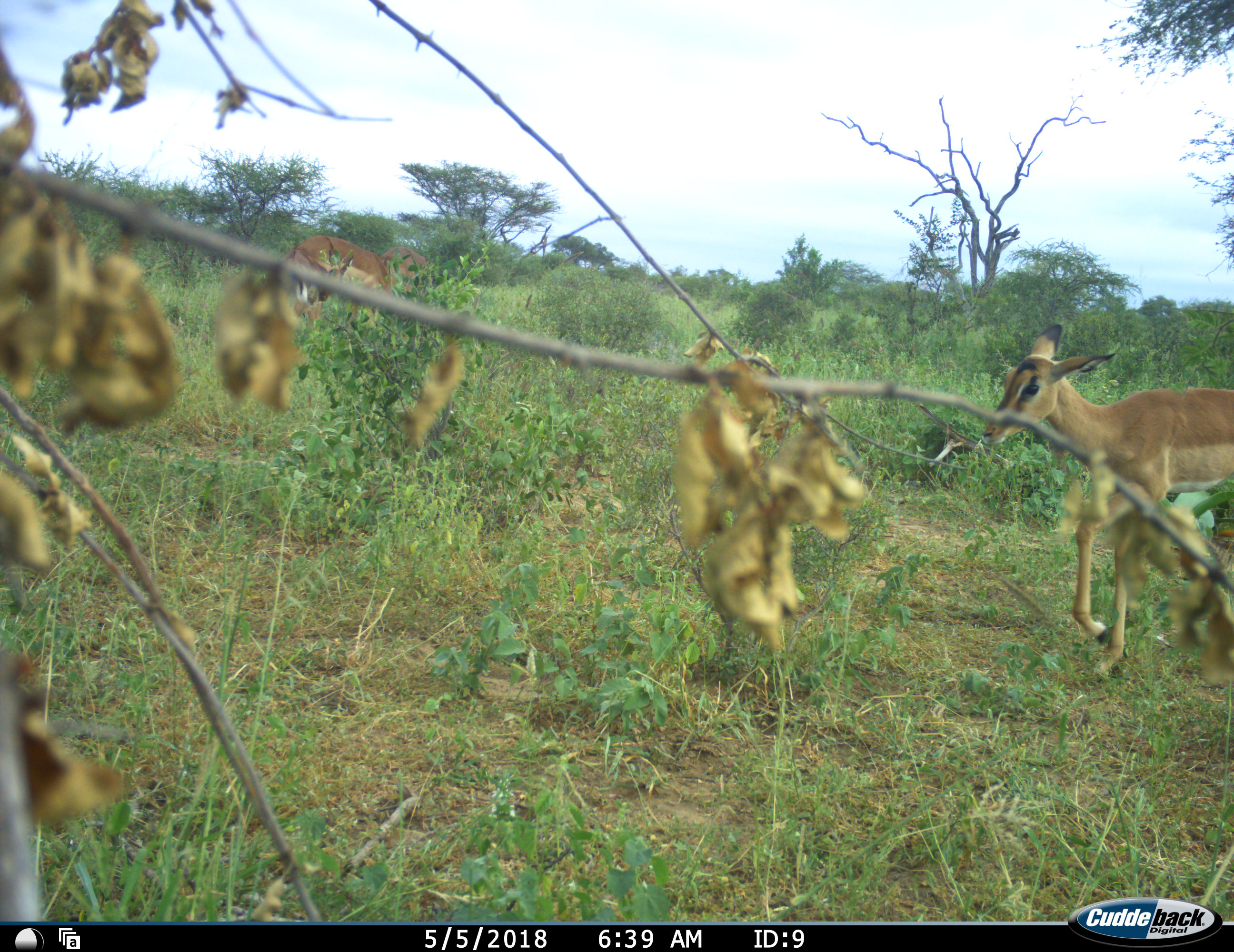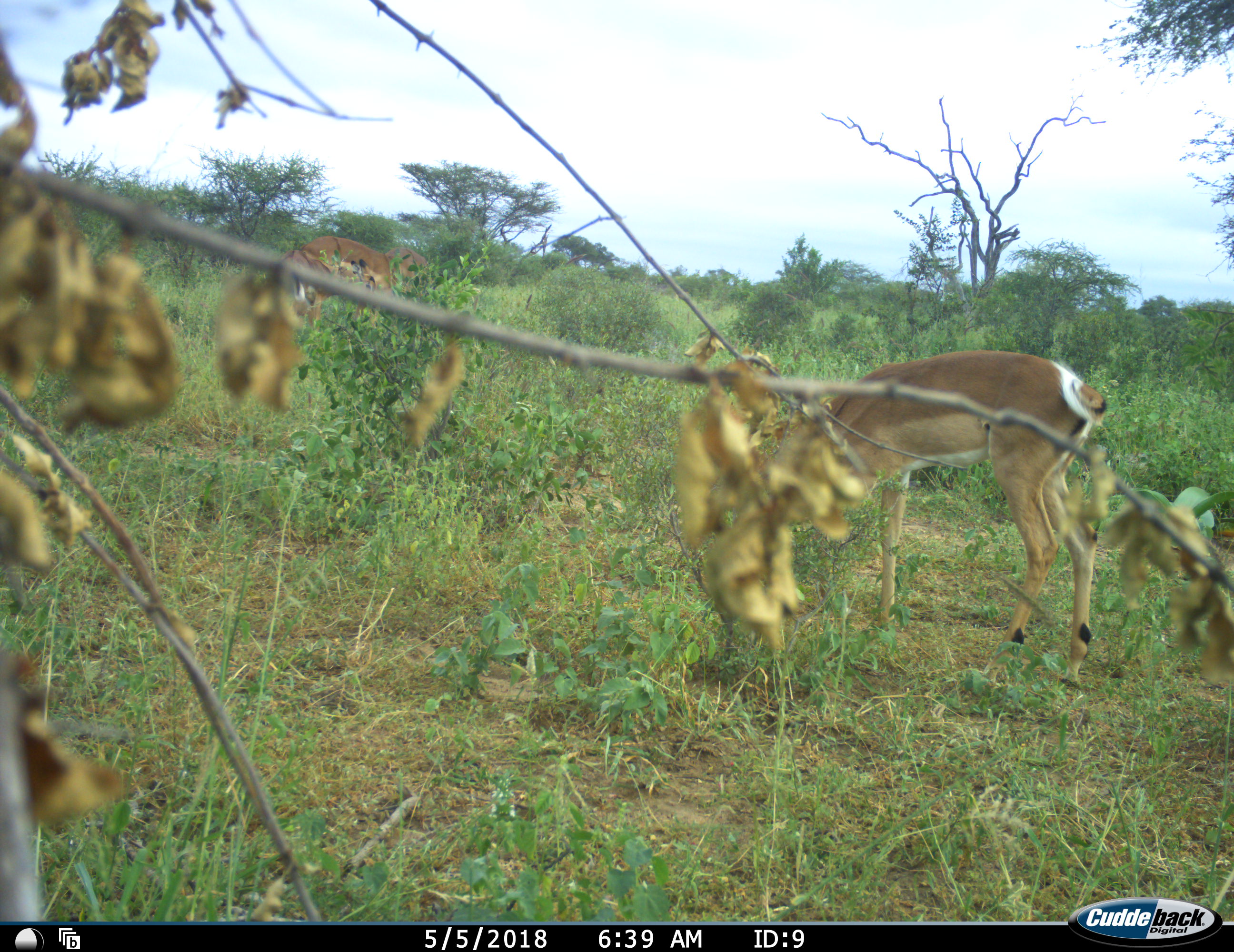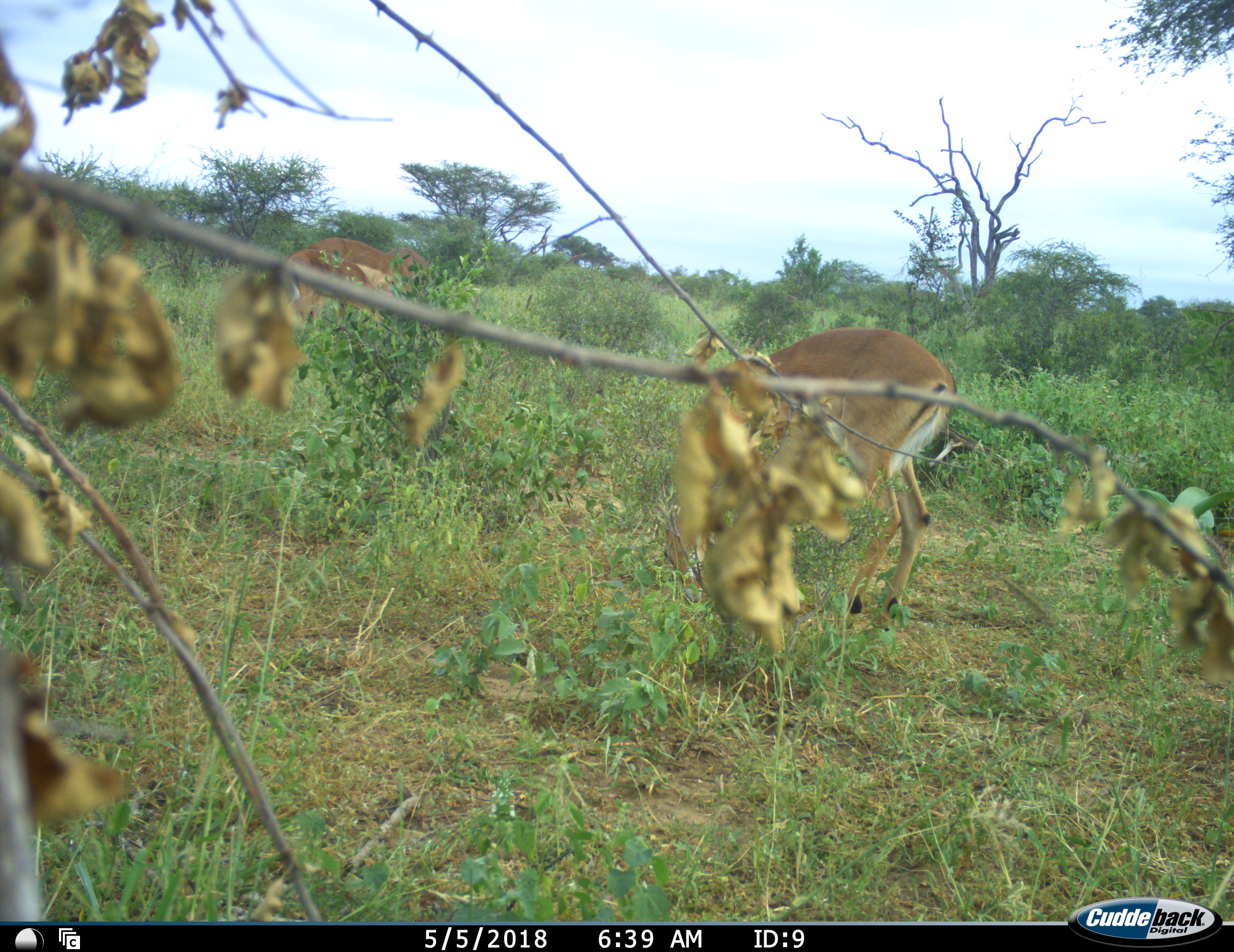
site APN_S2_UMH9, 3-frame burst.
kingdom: Animalia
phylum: Chordata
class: Mammalia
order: Artiodactyla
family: Bovidae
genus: Aepyceros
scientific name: Aepyceros melampus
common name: impala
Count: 3.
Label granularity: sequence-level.